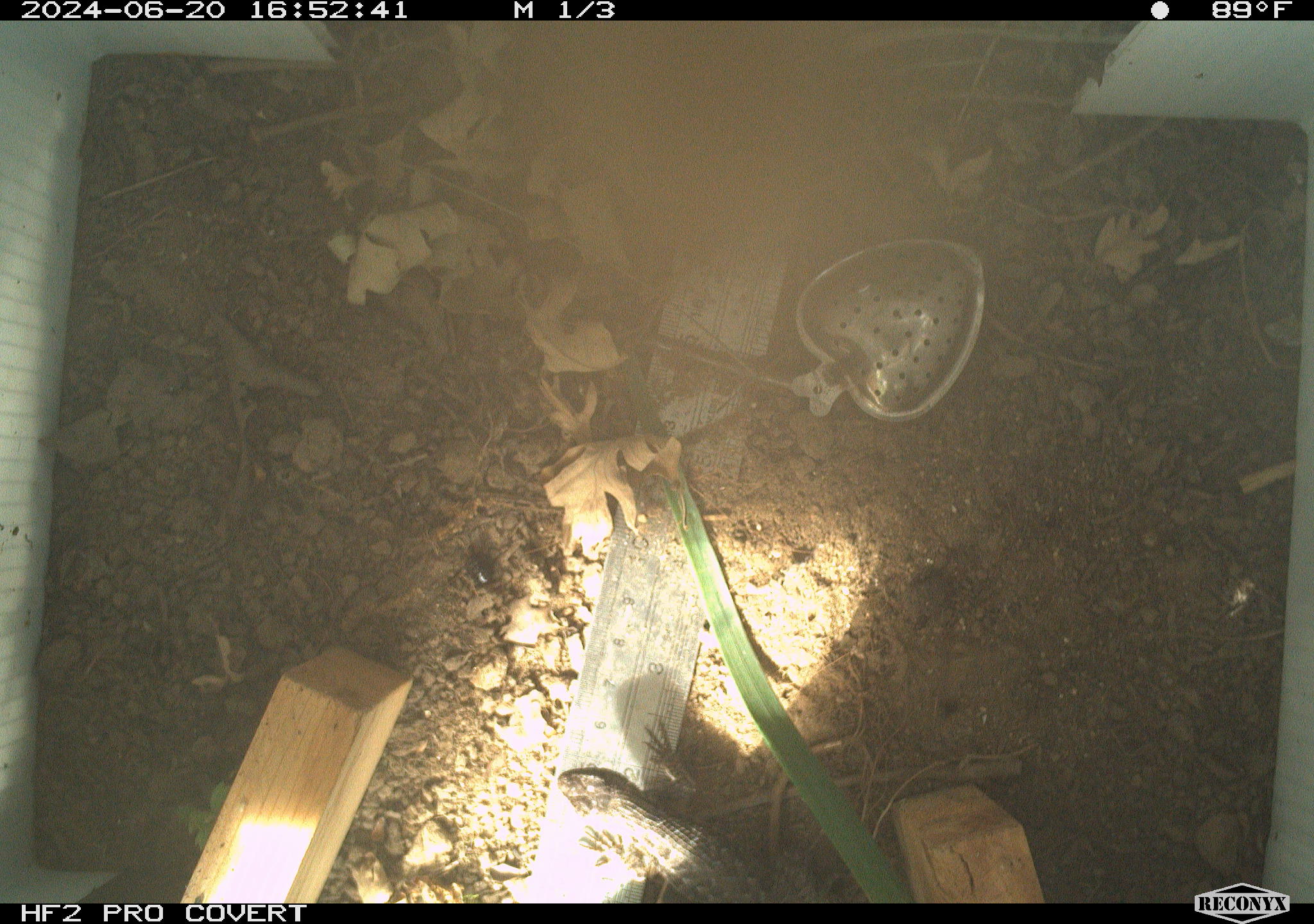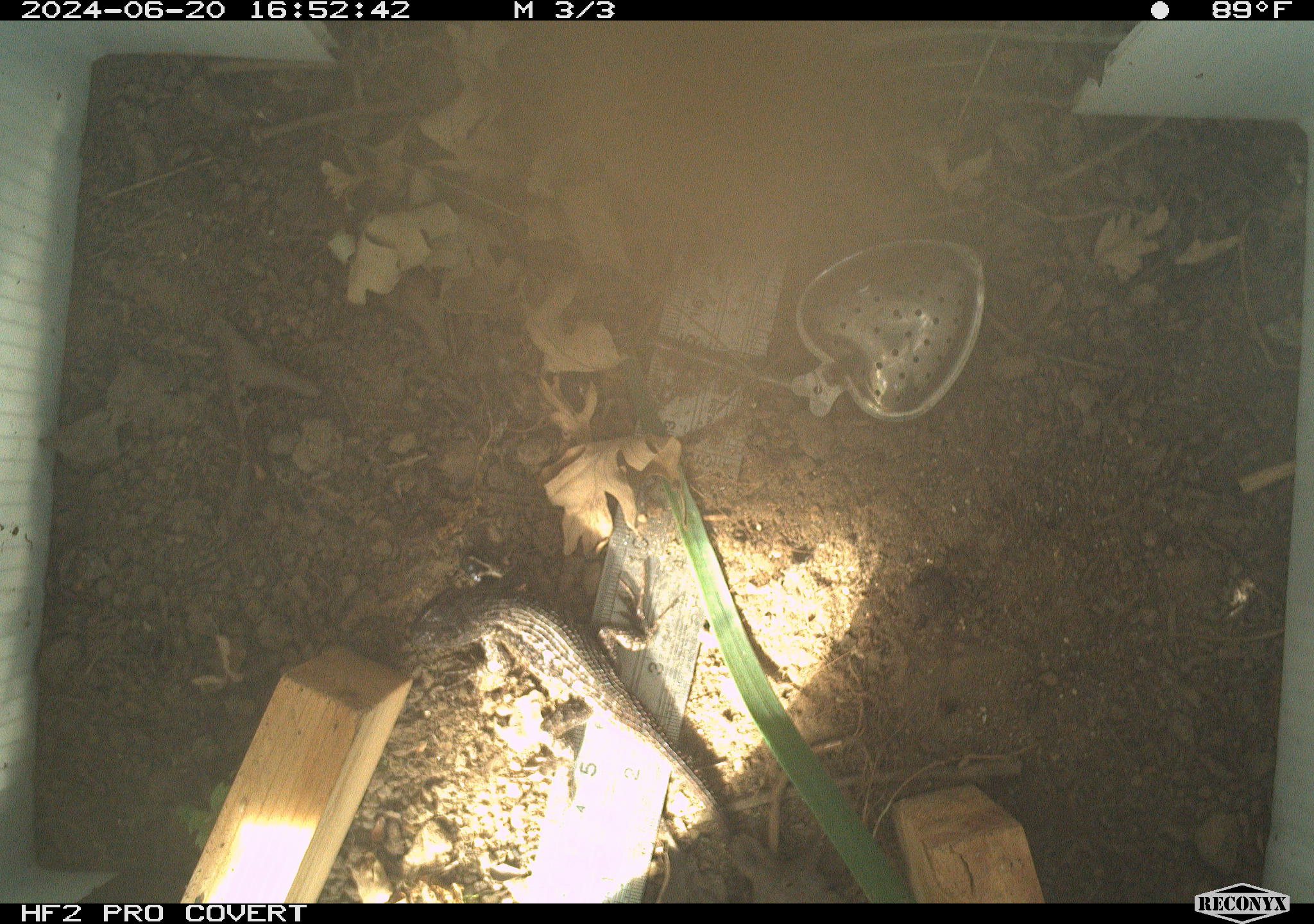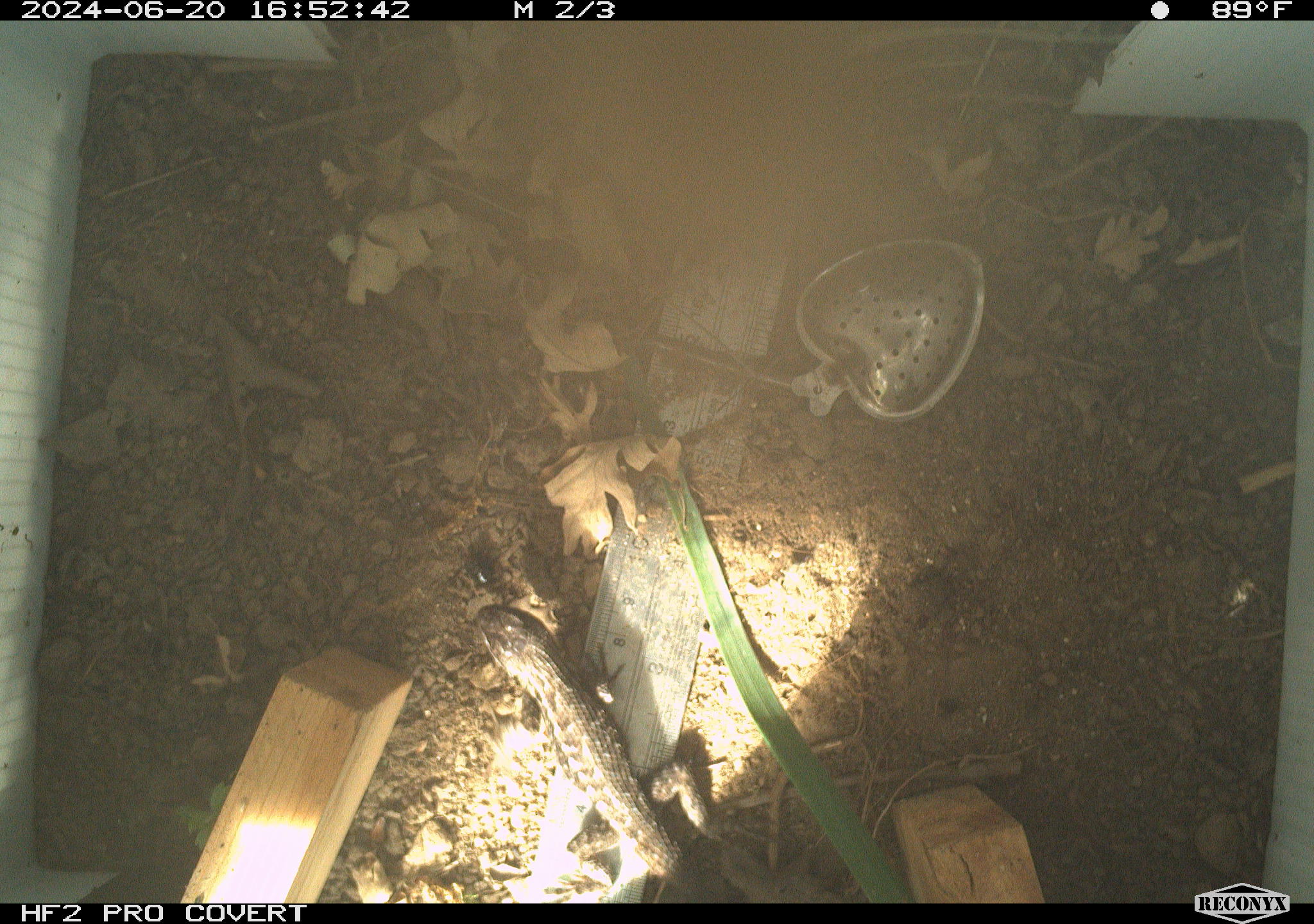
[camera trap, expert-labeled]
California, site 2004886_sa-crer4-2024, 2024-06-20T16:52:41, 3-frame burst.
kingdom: Animalia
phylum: Chordata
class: Reptilia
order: Squamata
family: Phrynosomatidae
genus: Sceloporus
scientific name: Sceloporus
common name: spiny lizards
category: sceloporus species